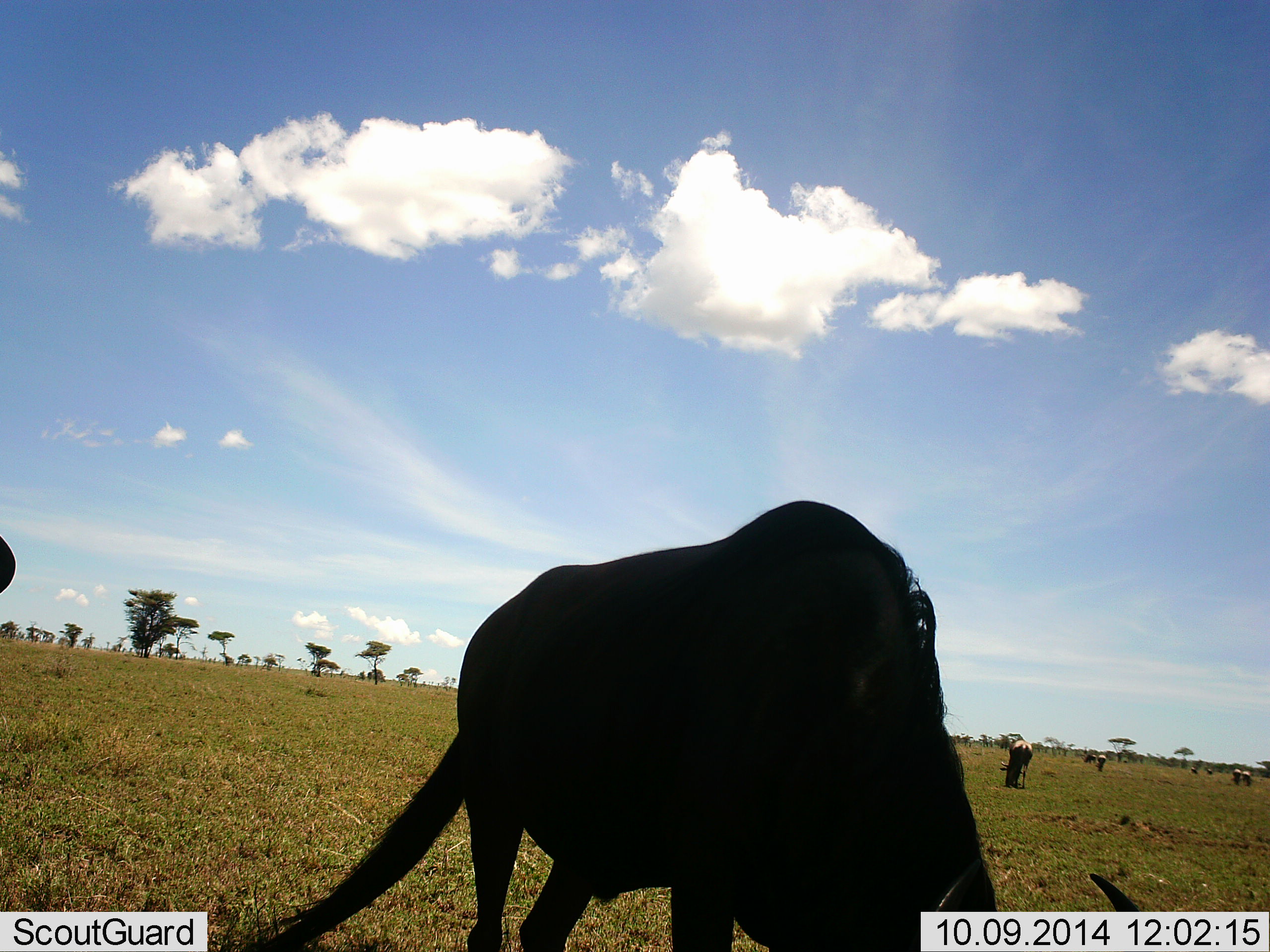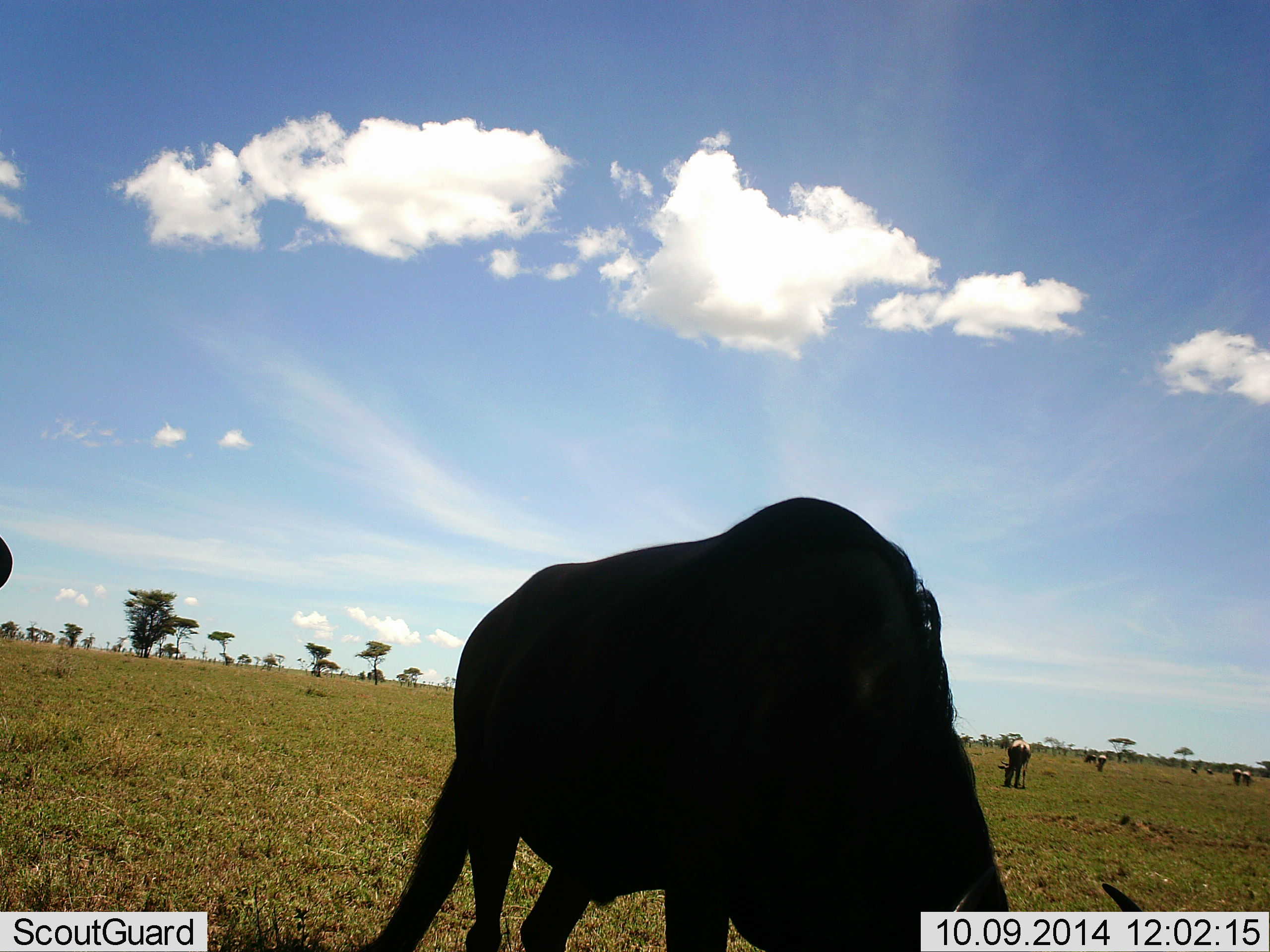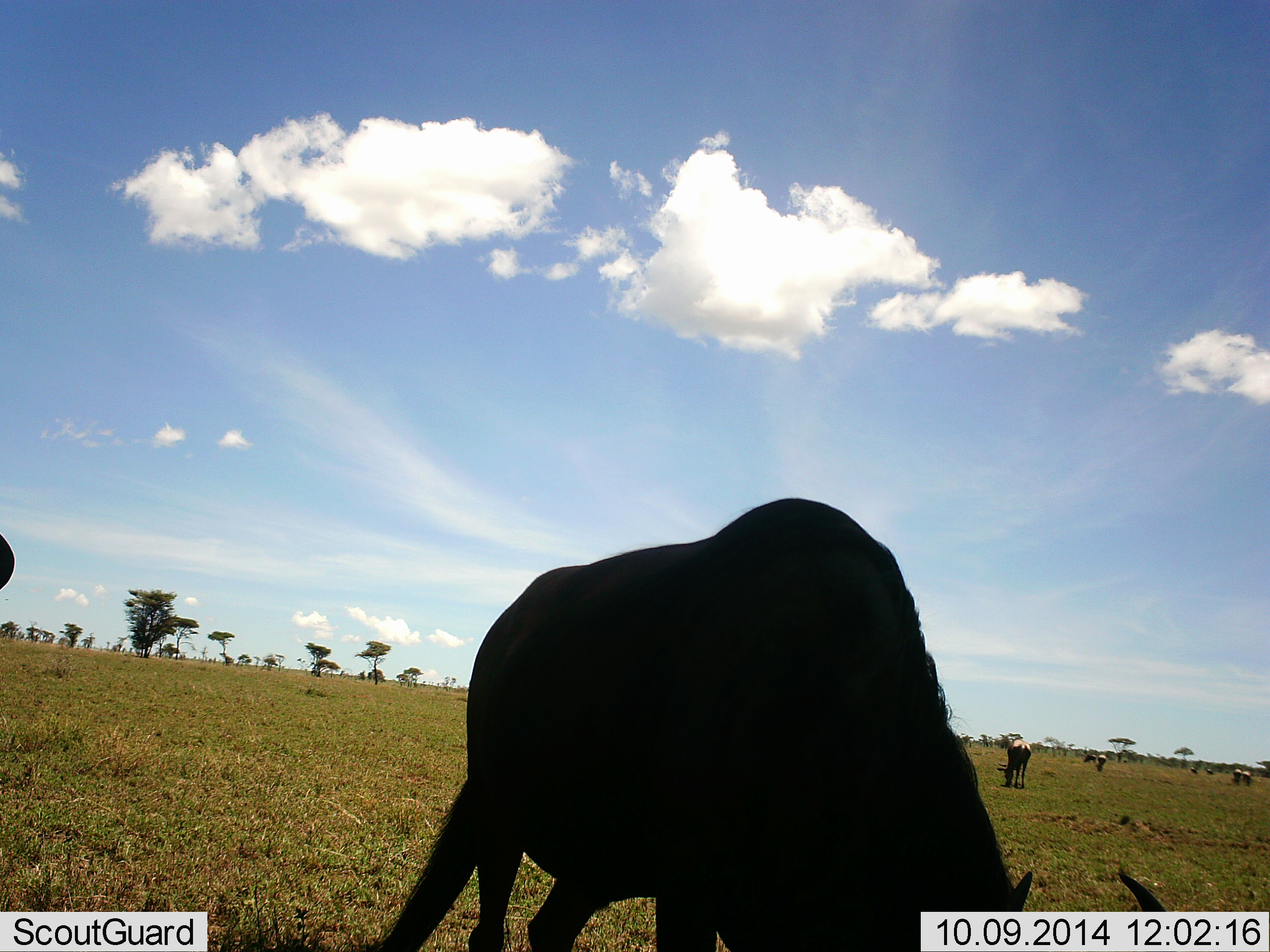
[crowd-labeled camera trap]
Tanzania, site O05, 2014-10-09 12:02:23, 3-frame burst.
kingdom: Animalia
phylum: Chordata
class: Mammalia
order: Artiodactyla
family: Bovidae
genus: Connochaetes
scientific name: Connochaetes taurinus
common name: blue wildebeest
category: wildebeest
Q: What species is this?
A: Wildebeest (blue wildebeest) (Connochaetes taurinus).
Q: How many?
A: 6.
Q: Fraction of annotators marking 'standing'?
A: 20%.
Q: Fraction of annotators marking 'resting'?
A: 0%.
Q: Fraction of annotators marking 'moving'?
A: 20%.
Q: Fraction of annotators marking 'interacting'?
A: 0%.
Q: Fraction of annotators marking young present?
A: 0%.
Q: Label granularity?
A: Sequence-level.